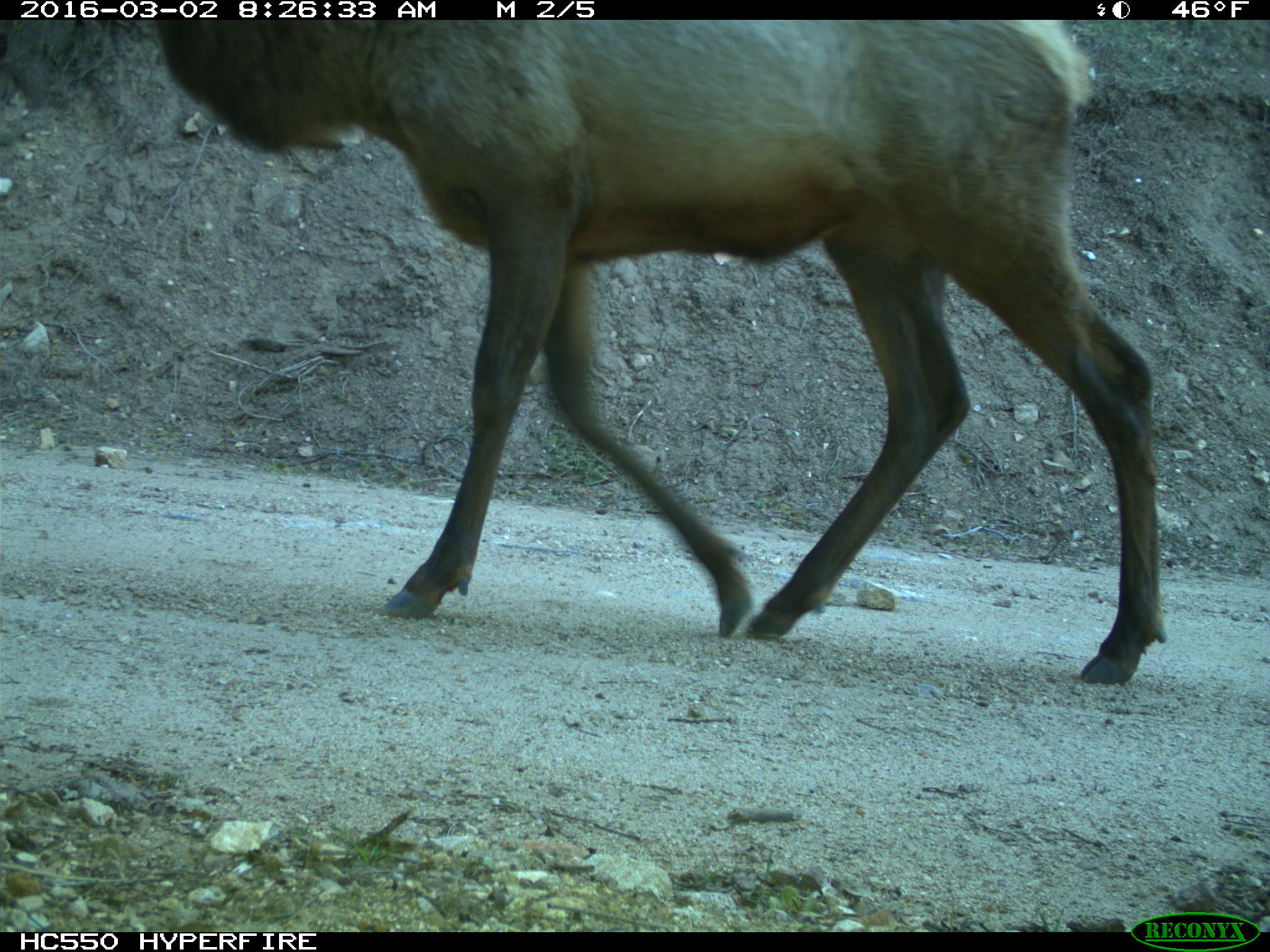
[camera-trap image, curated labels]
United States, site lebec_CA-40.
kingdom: Animalia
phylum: Chordata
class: Mammalia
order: Artiodactyla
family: Cervidae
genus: Cervus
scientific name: Cervus canadensis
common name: elk